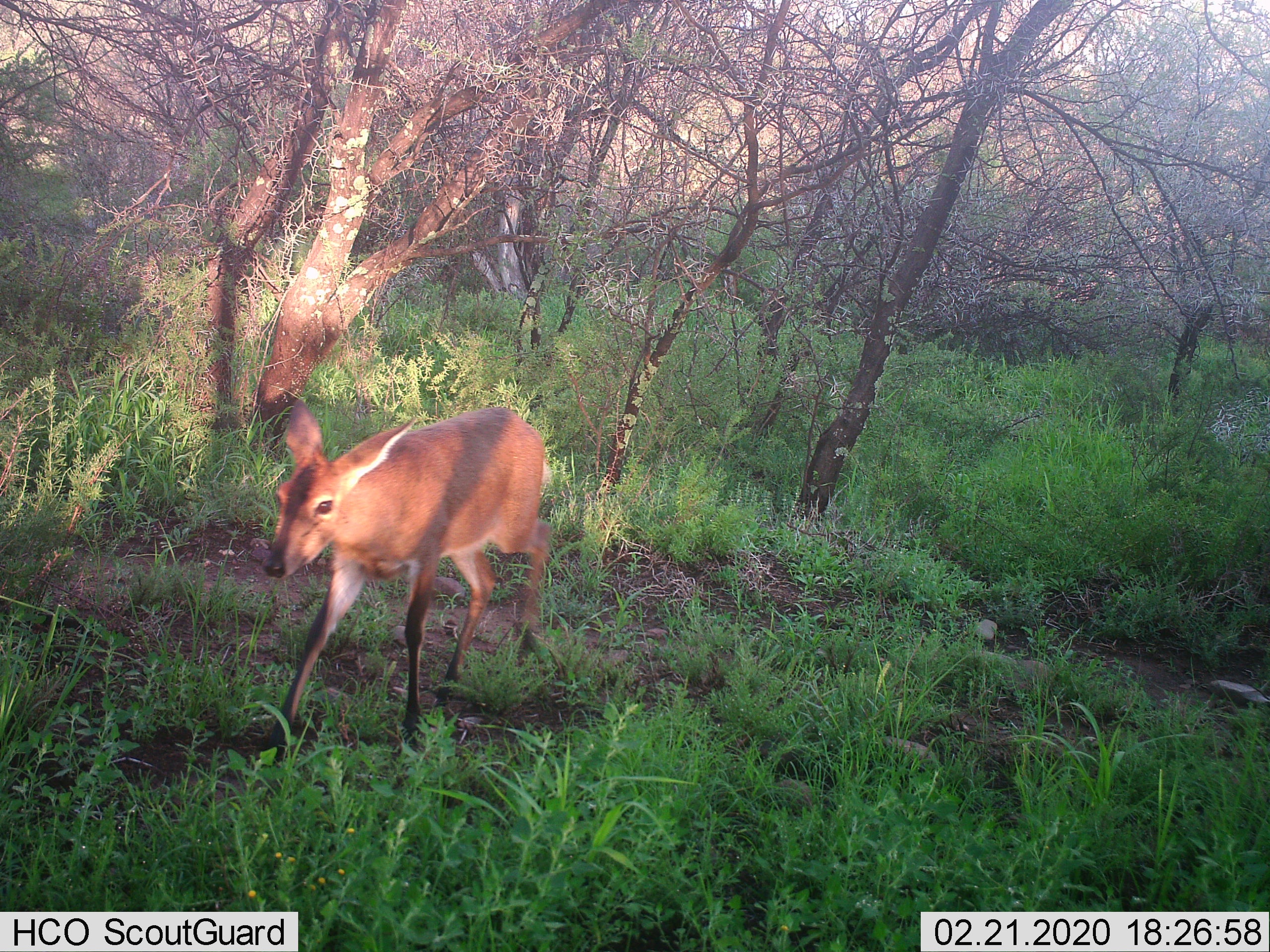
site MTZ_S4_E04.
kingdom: Animalia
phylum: Chordata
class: Mammalia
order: Artiodactyla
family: Bovidae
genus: Sylvicapra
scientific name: Sylvicapra grimmia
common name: common duiker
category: duikercommongrey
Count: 1.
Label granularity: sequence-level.